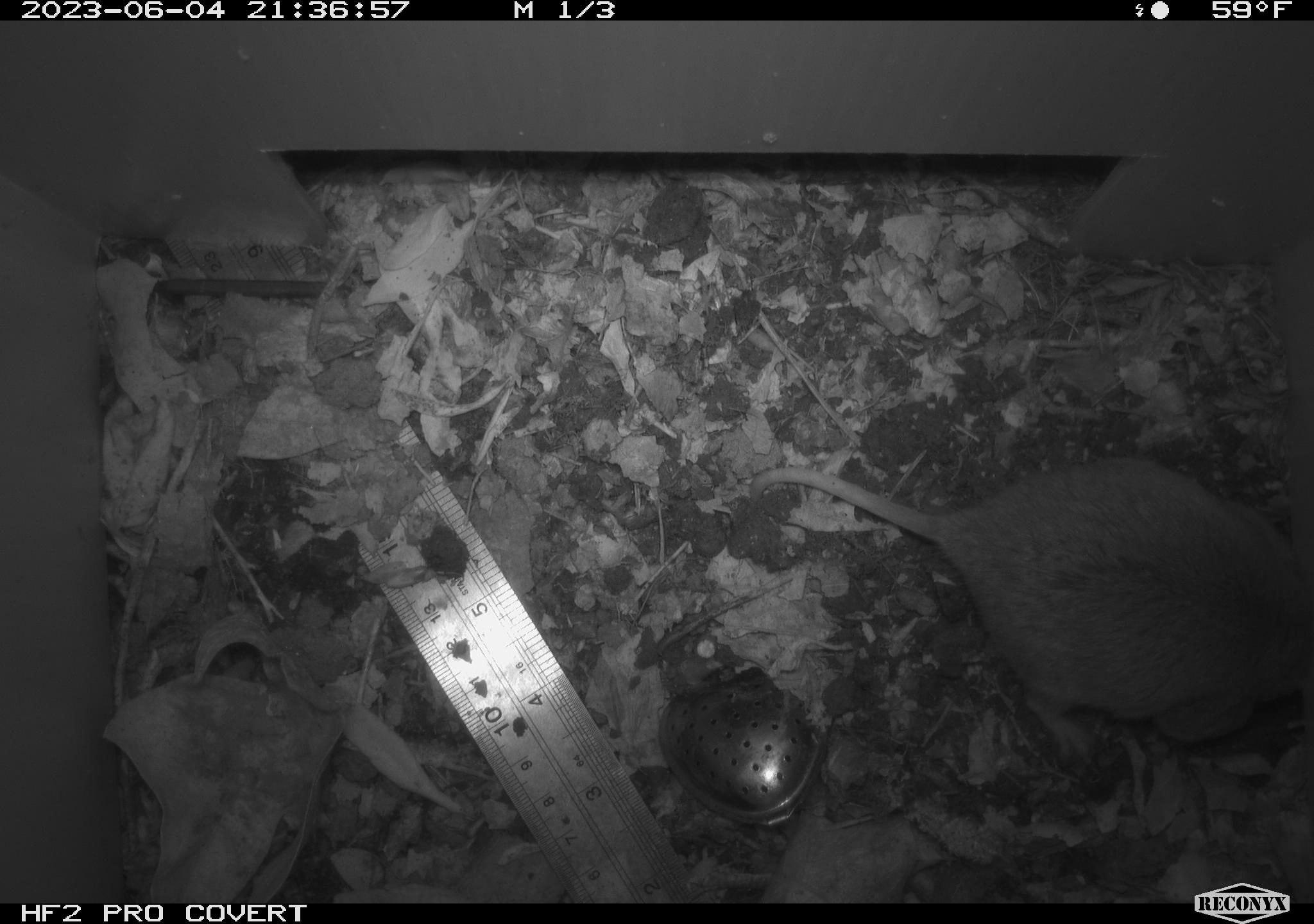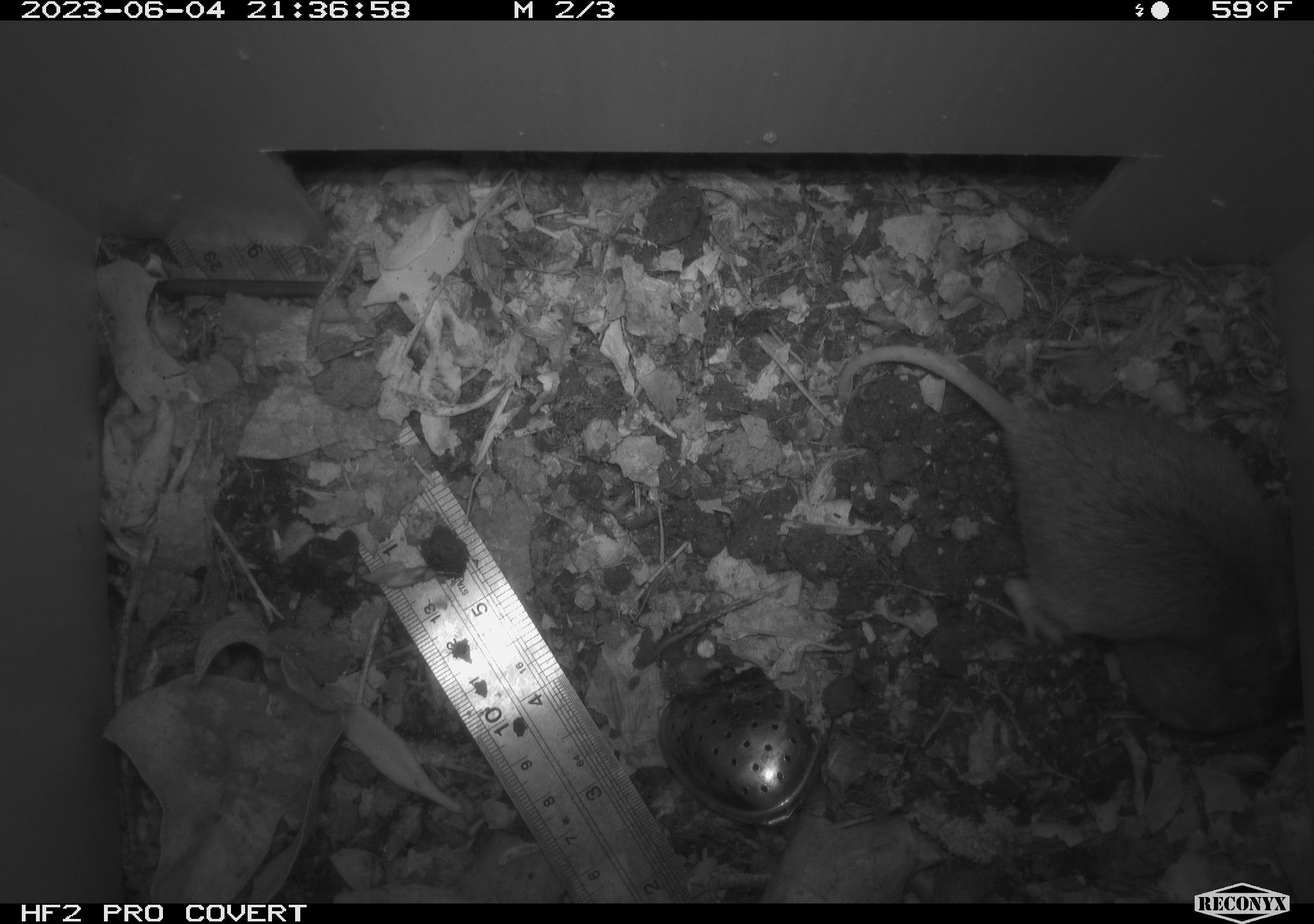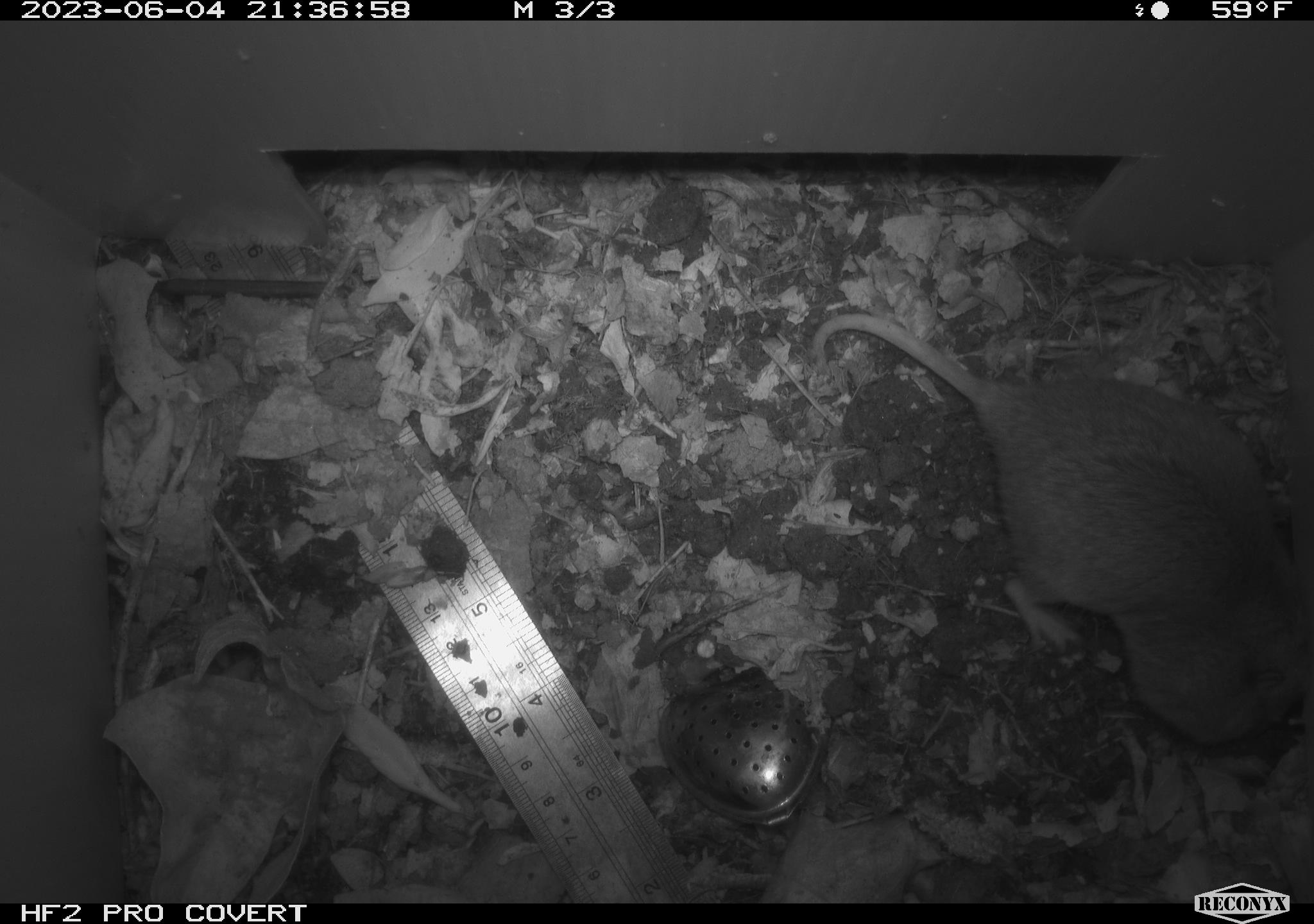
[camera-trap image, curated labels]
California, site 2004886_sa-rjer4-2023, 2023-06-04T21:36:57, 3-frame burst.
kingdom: Animalia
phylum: Chordata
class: Mammalia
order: Rodentia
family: Geomyidae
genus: Megascapheus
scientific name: Megascapheus bottae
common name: botta's pocket gopher